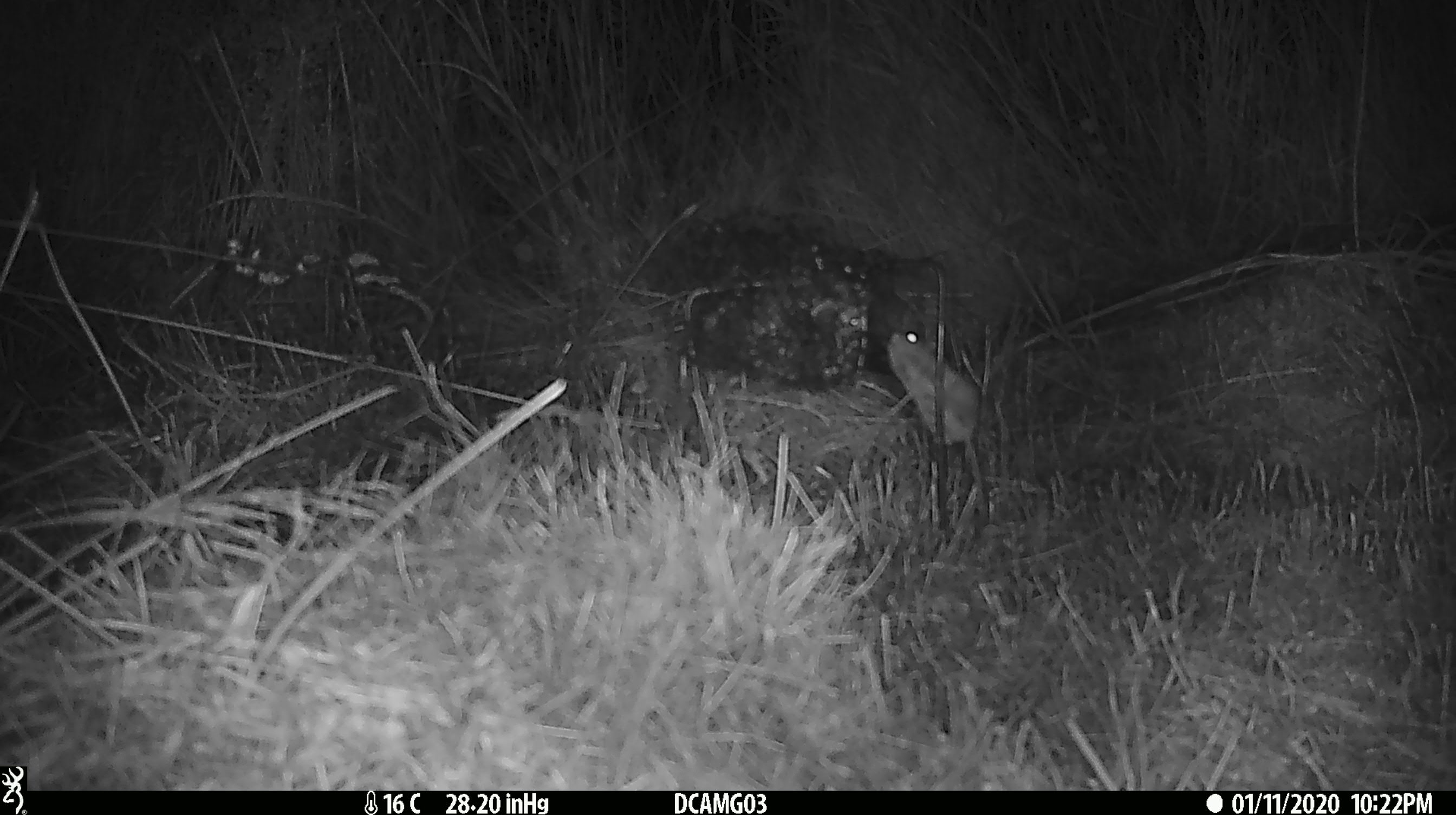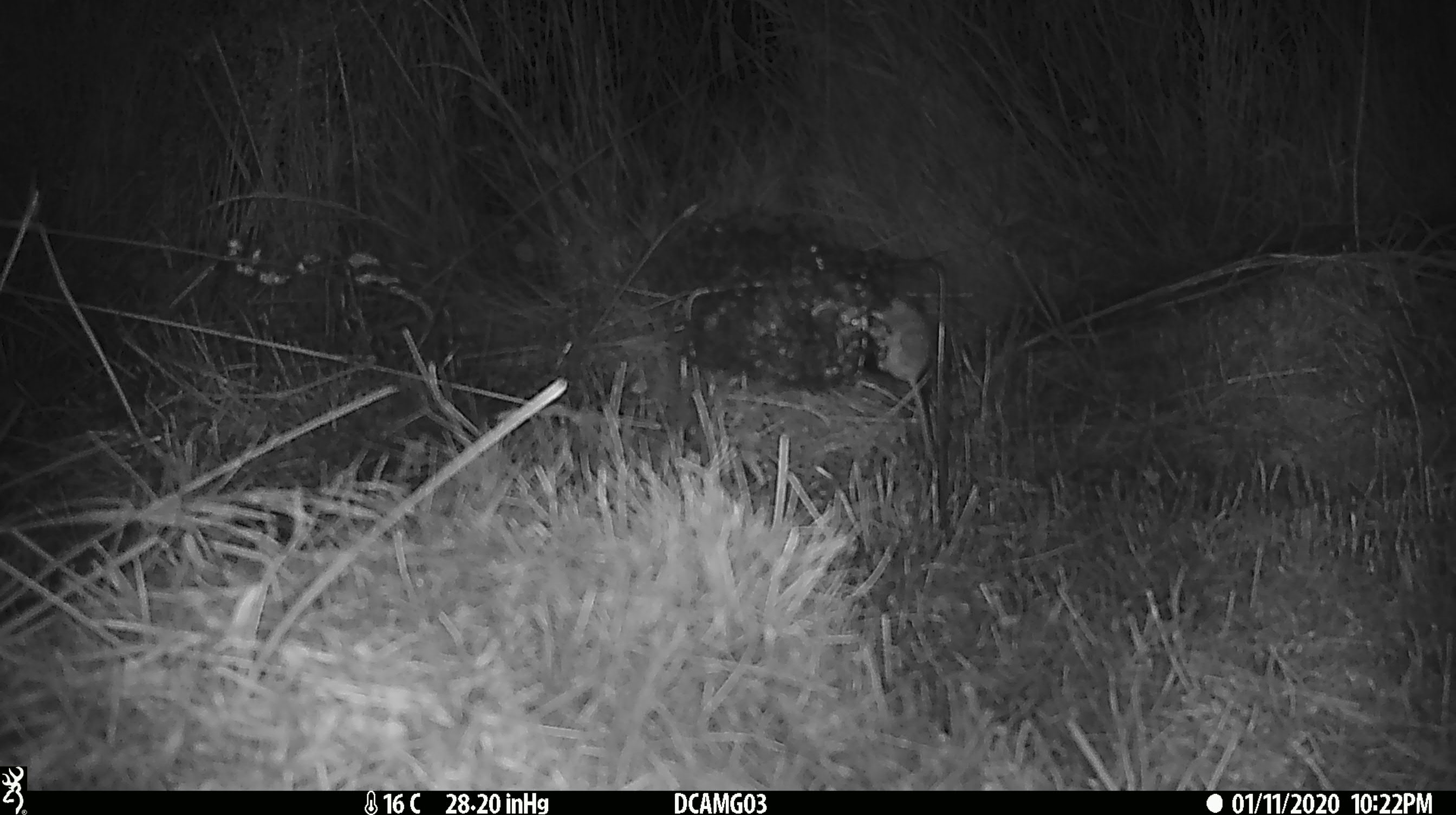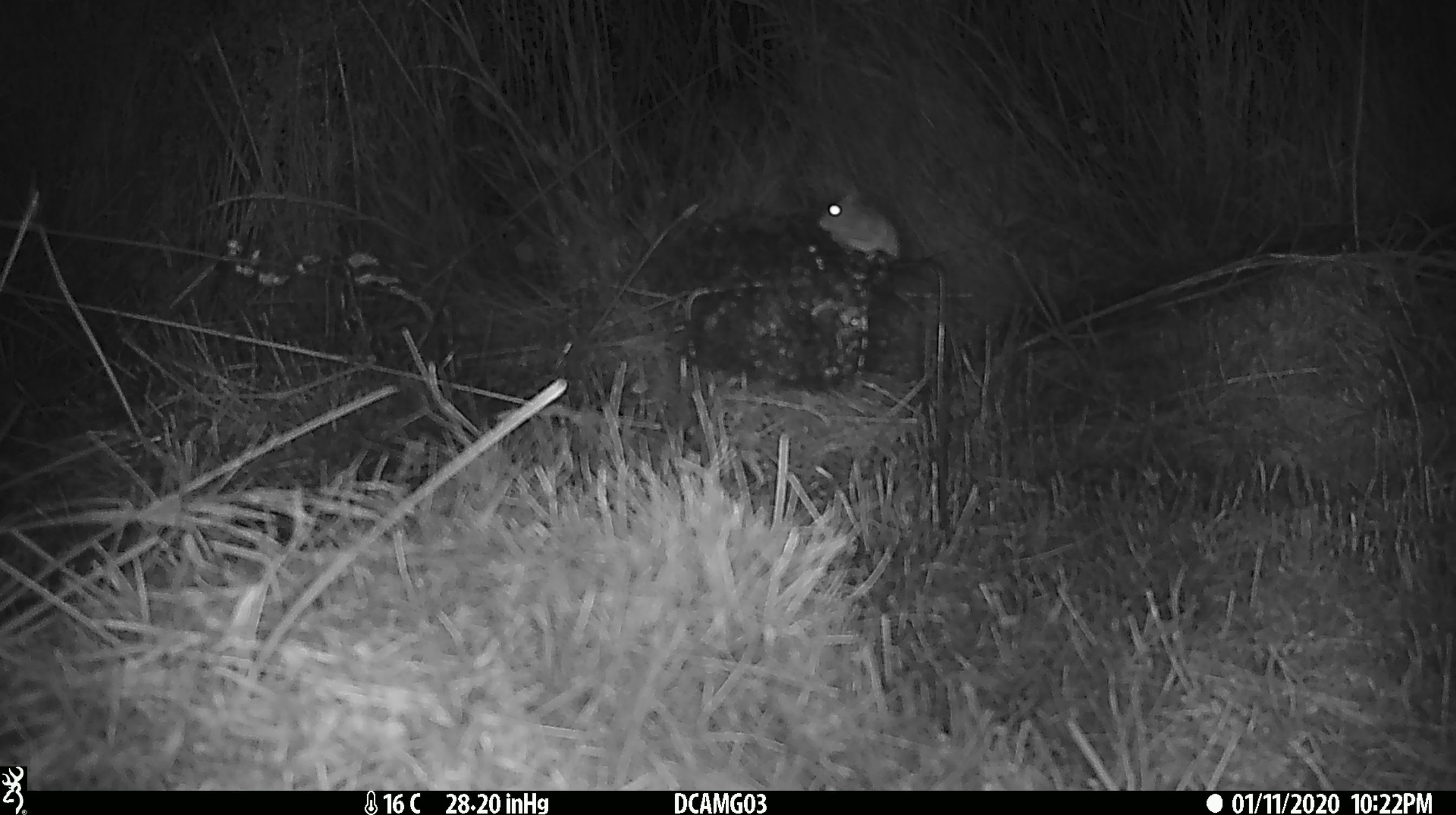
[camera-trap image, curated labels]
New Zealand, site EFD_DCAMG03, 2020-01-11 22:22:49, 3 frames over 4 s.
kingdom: Animalia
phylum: Chordata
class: Mammalia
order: Rodentia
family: Muridae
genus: Mus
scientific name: Mus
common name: mouse